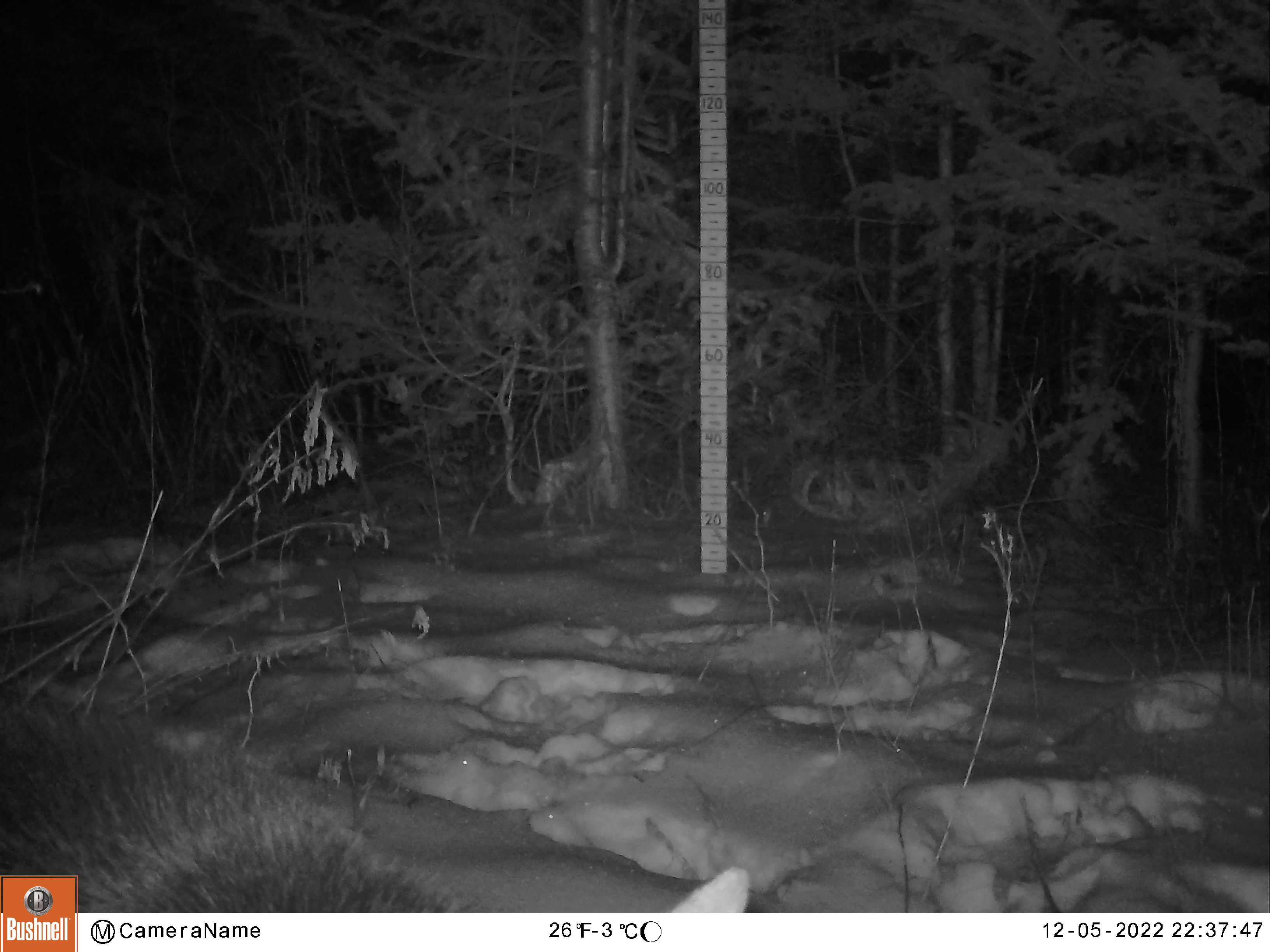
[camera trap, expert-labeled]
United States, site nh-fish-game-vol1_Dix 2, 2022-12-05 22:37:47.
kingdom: Animalia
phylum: Chordata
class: Mammalia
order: Artiodactyla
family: Cervidae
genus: Alces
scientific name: Alces alces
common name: moose